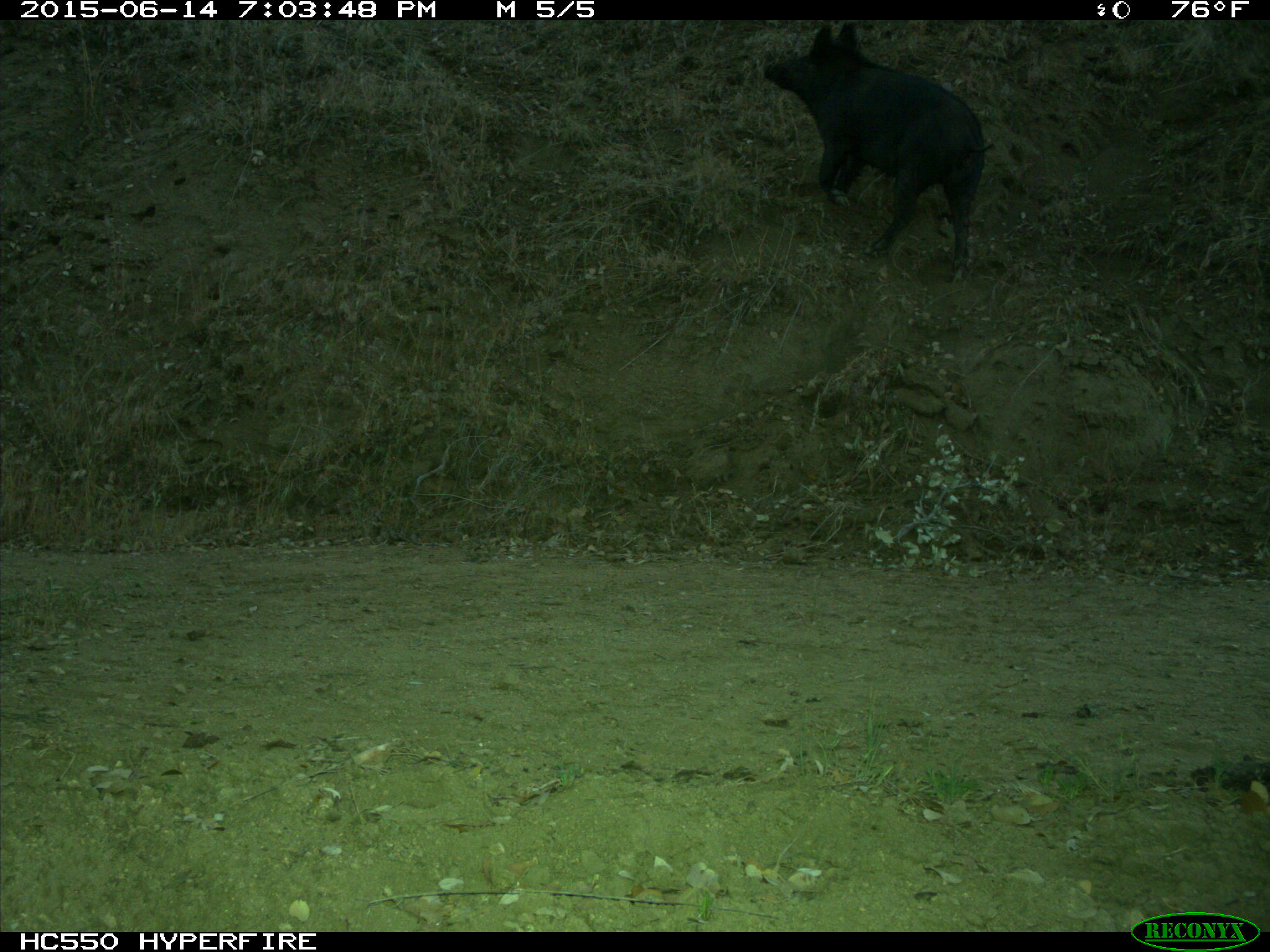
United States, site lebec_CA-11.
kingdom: Animalia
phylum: Chordata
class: Mammalia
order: Artiodactyla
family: Suidae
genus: Sus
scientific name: Sus scrofa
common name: wild boar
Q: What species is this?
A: Sus scrofa (wild boar).